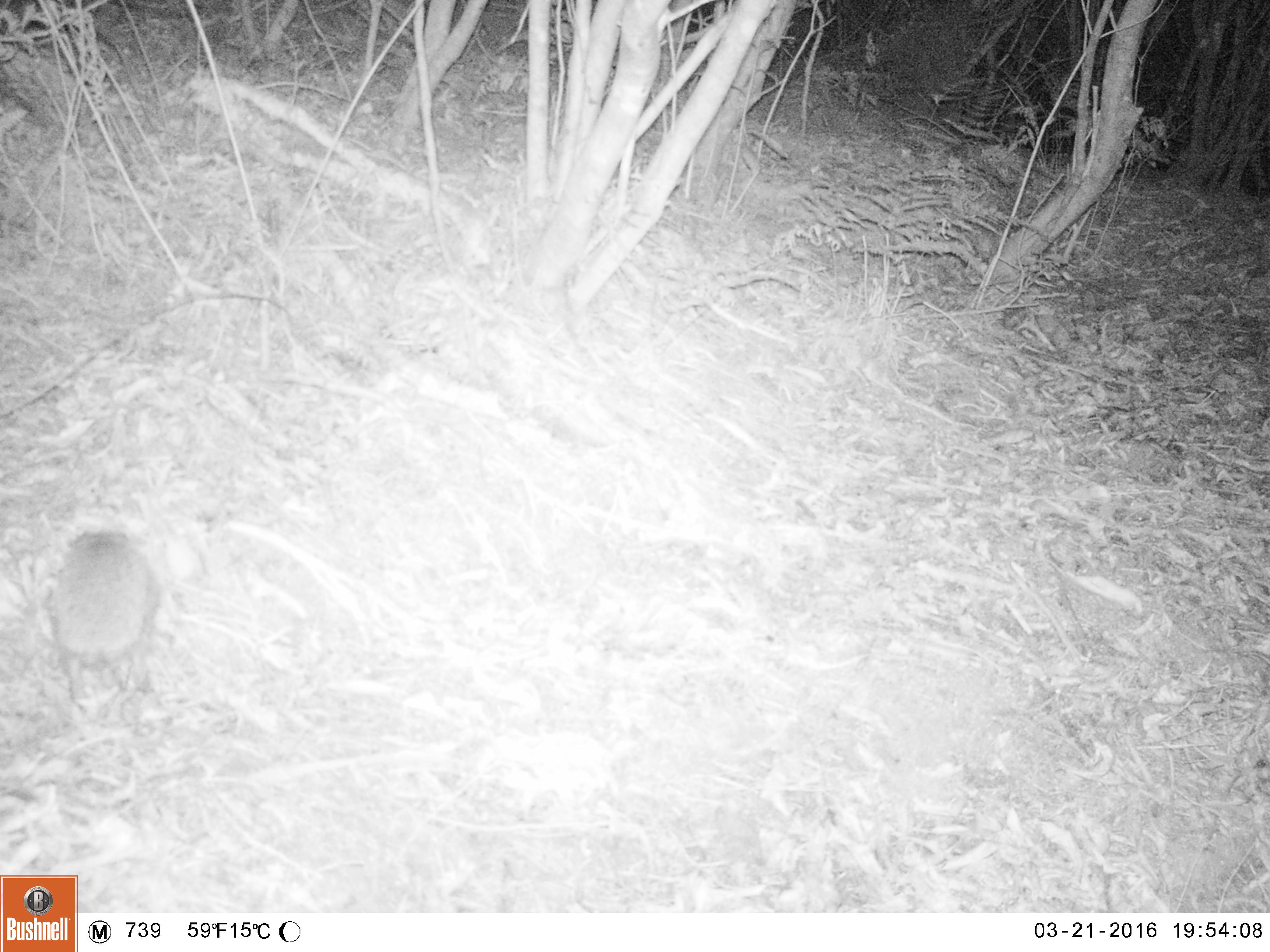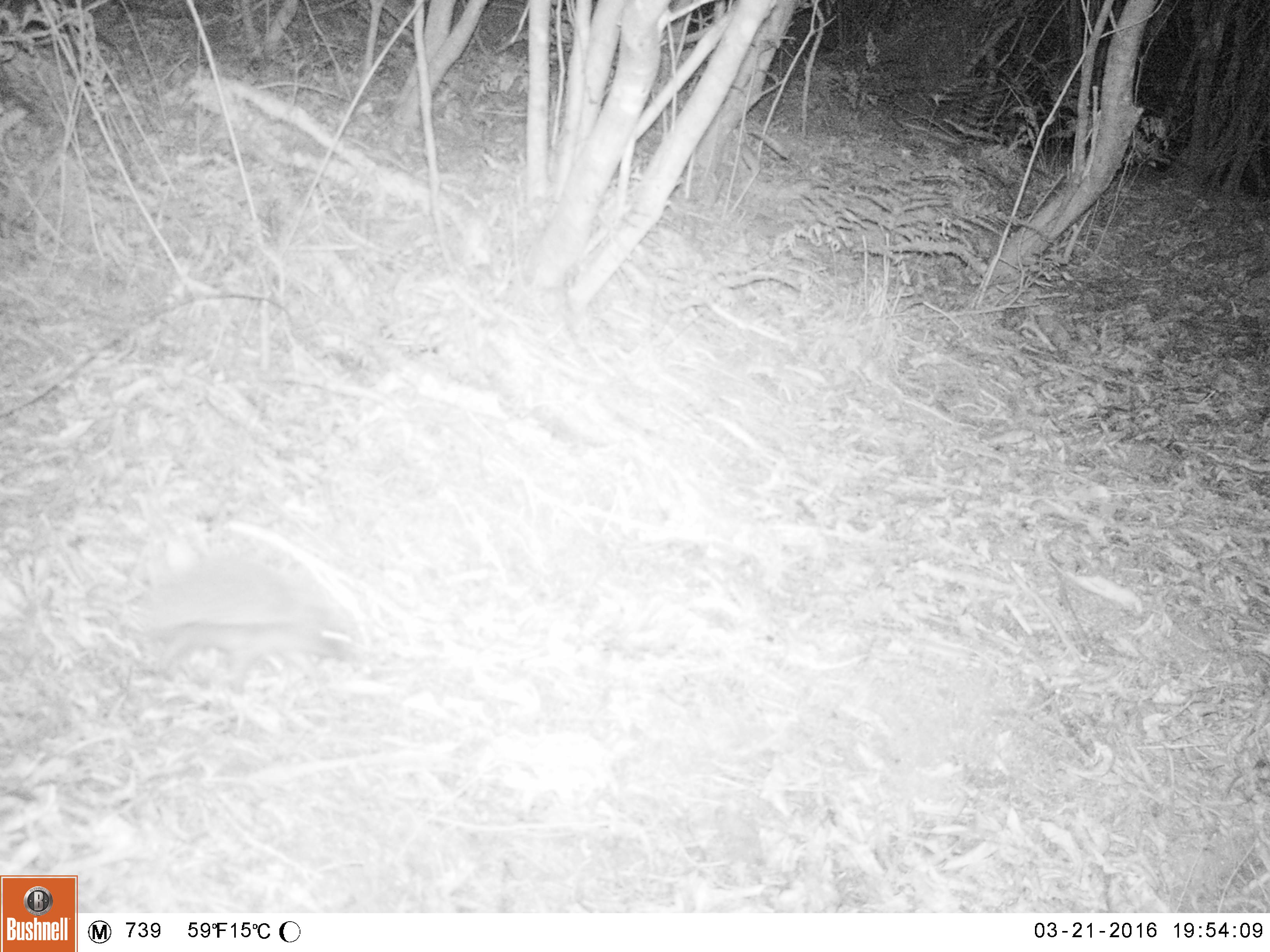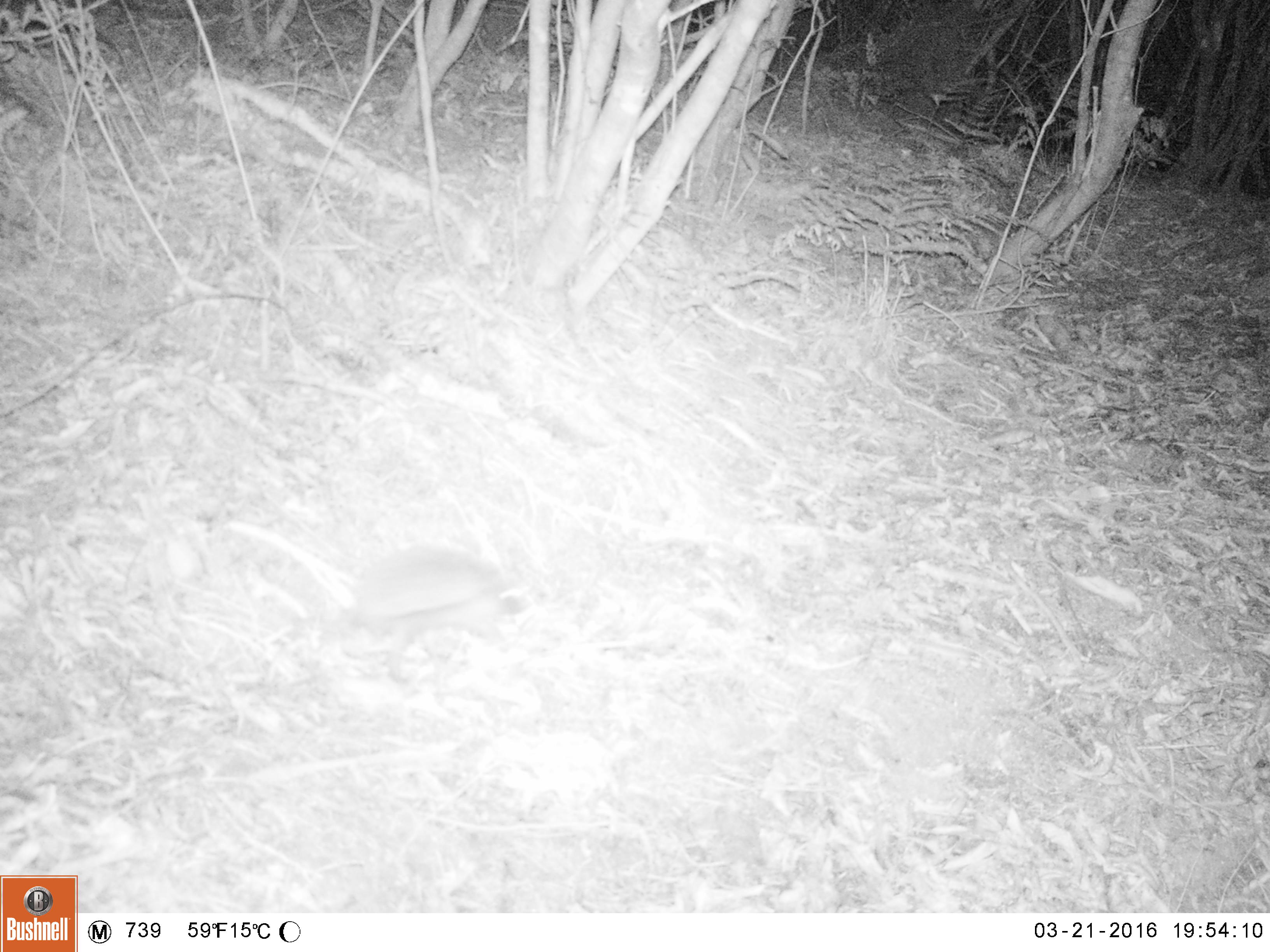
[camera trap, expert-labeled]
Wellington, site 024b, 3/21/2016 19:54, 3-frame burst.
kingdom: Animalia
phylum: Chordata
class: Mammalia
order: Eulipotyphla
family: Erinaceidae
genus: Erinaceus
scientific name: Erinaceus europaeus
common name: hedgehog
Hedgehog (Erinaceus europaeus).